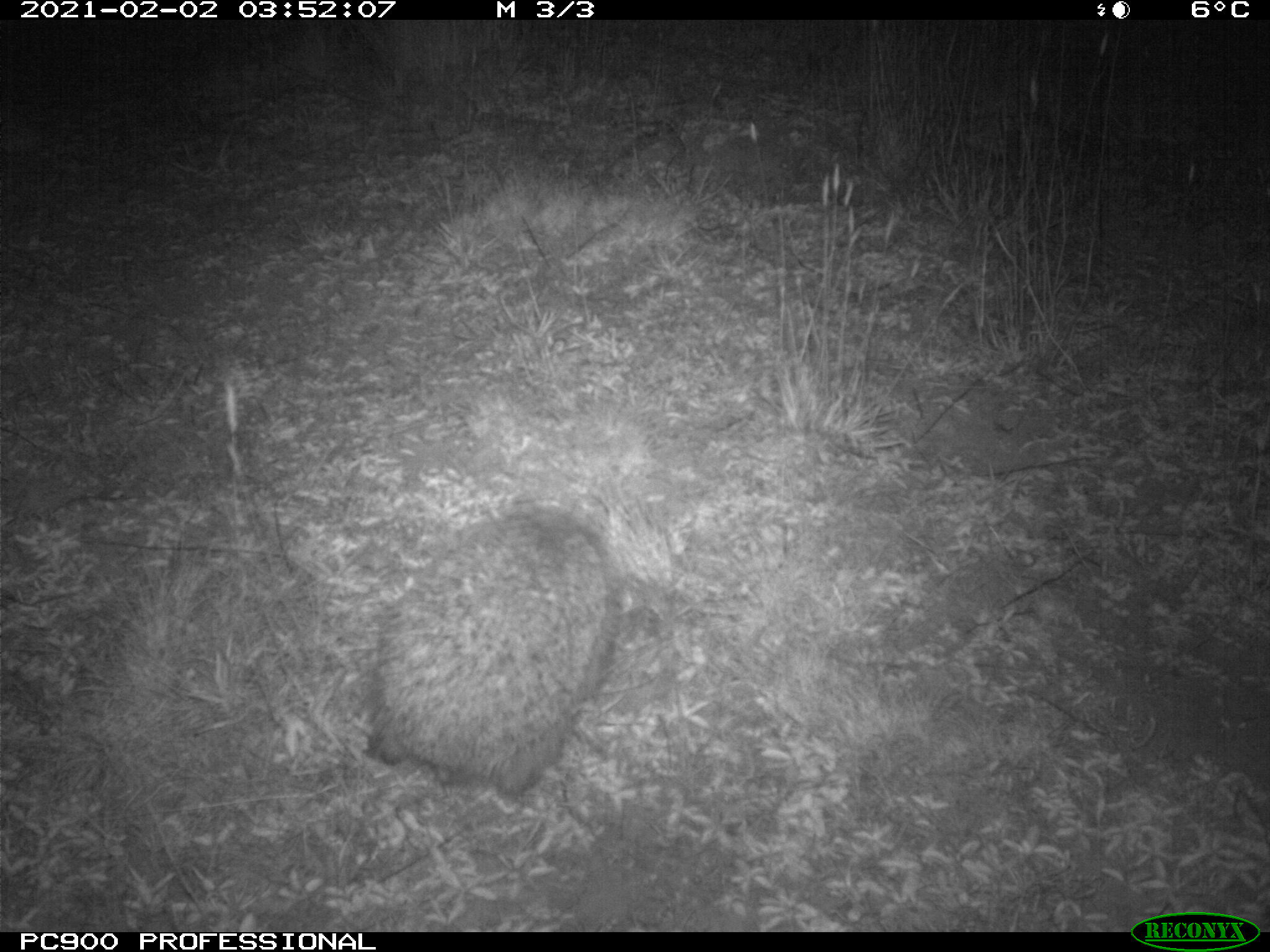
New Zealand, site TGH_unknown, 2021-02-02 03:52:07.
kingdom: Animalia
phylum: Chordata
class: Mammalia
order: Eulipotyphla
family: Erinaceidae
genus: Erinaceus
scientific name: Erinaceus europaeus europaeus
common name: european hedgehog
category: hedgehog